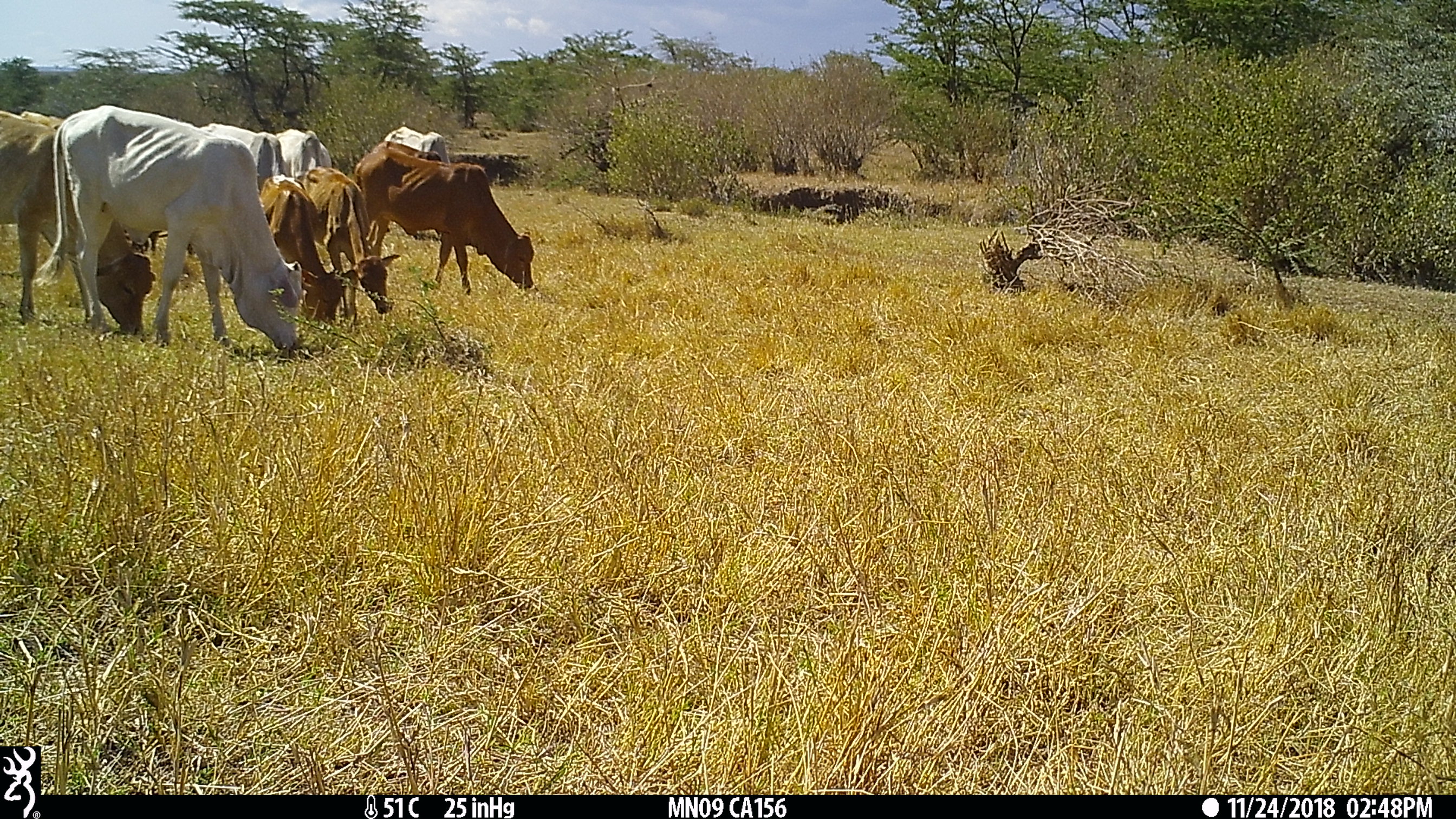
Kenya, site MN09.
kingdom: Animalia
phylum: Chordata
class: Mammalia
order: Artiodactyla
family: Bovidae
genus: Bos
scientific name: Bos taurus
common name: cattle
Cattle (Bos taurus).